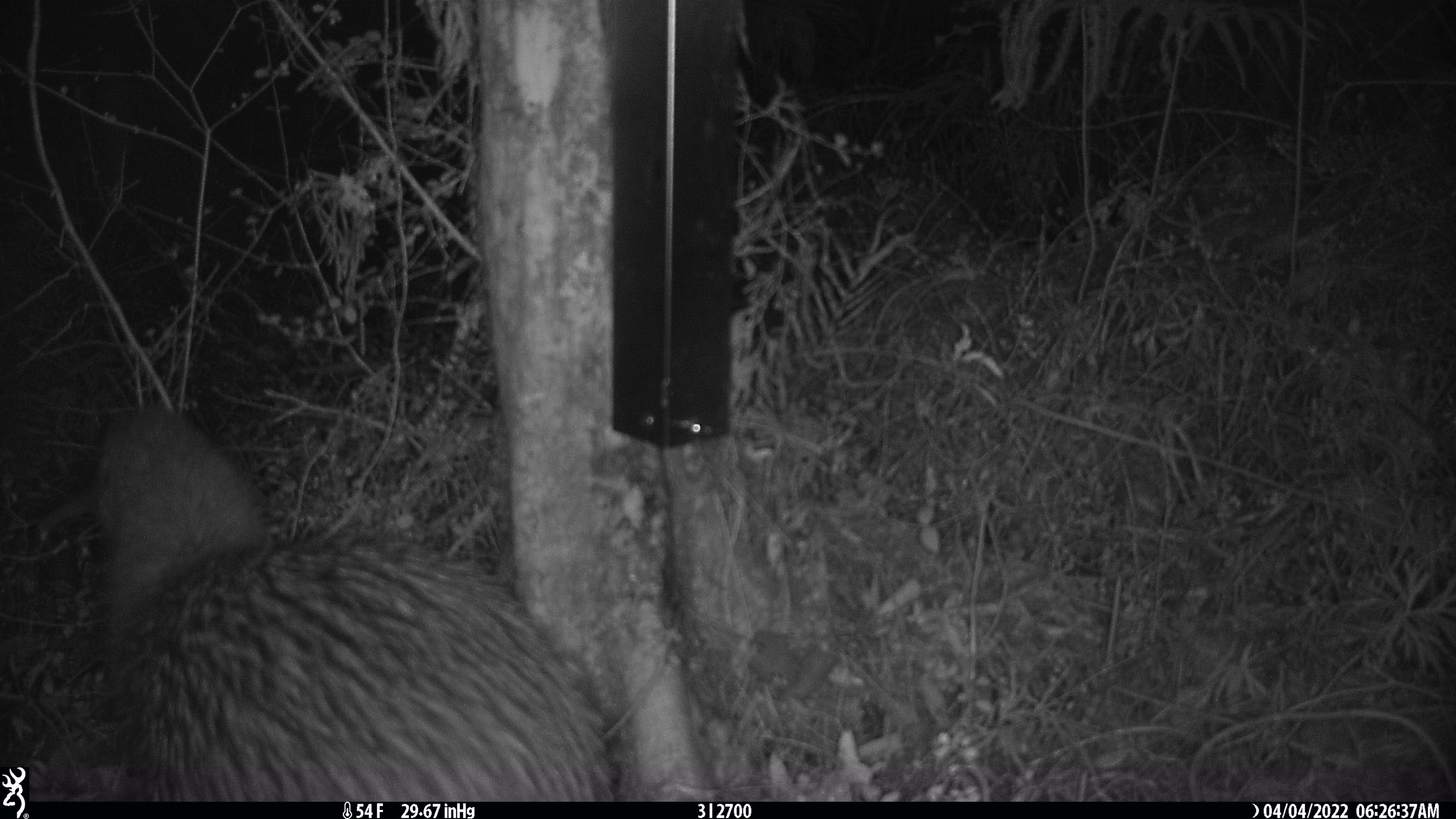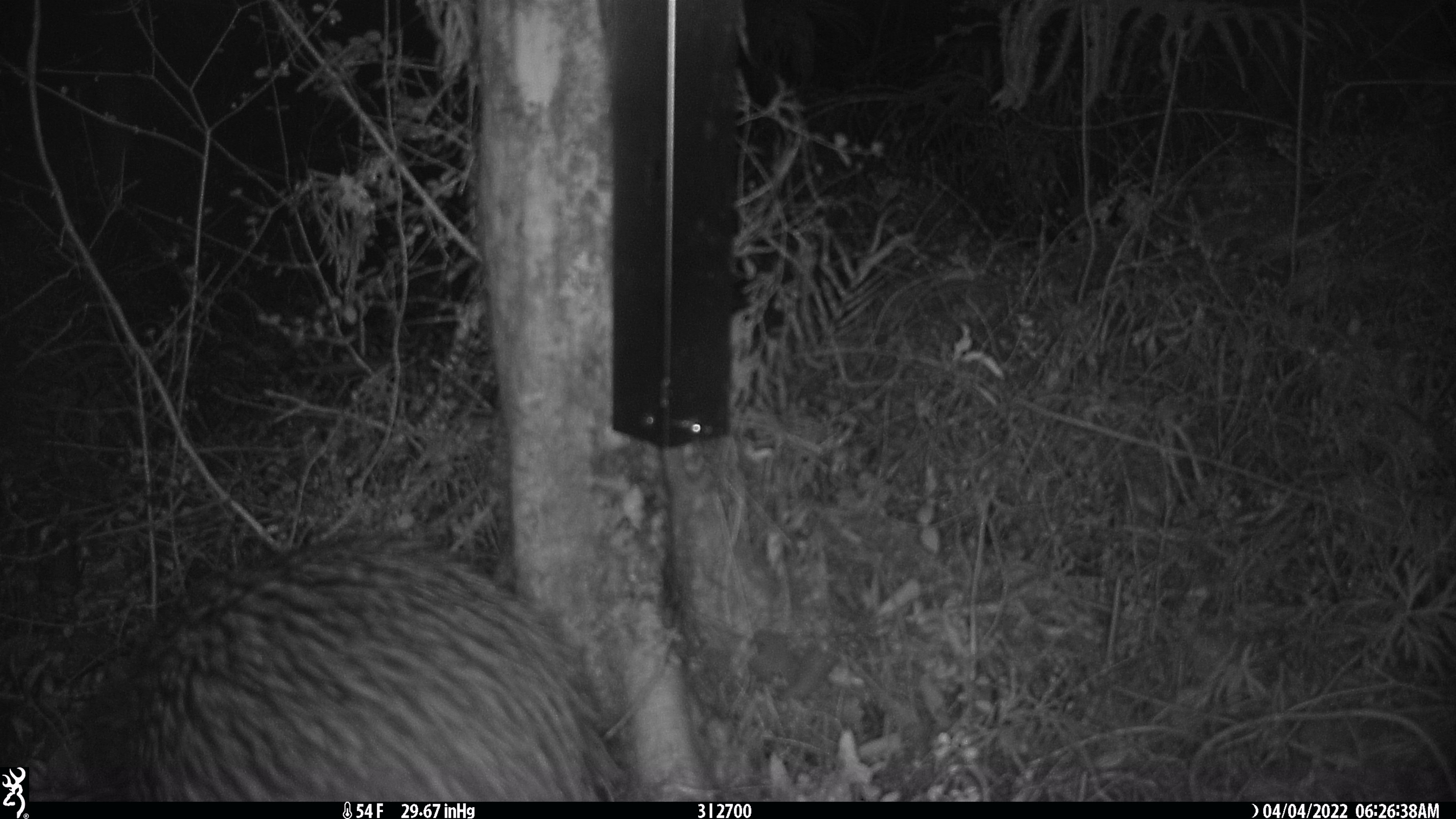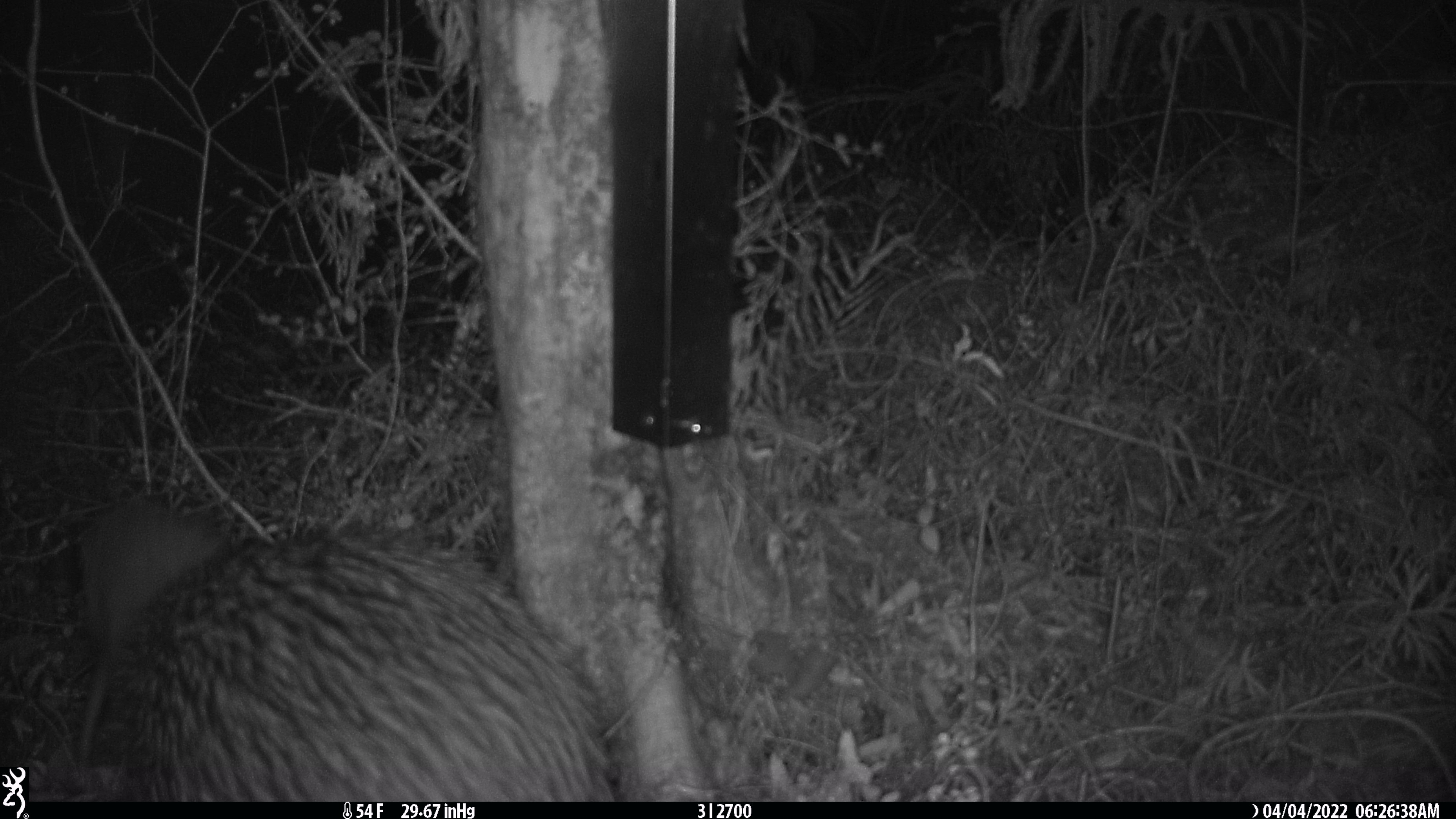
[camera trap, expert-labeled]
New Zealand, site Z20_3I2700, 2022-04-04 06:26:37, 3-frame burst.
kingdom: Animalia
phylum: Chordata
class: Aves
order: Apterygiformes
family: Apterygidae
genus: Apteryx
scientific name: Apteryx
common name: kiwi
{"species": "kiwi (Apteryx)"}